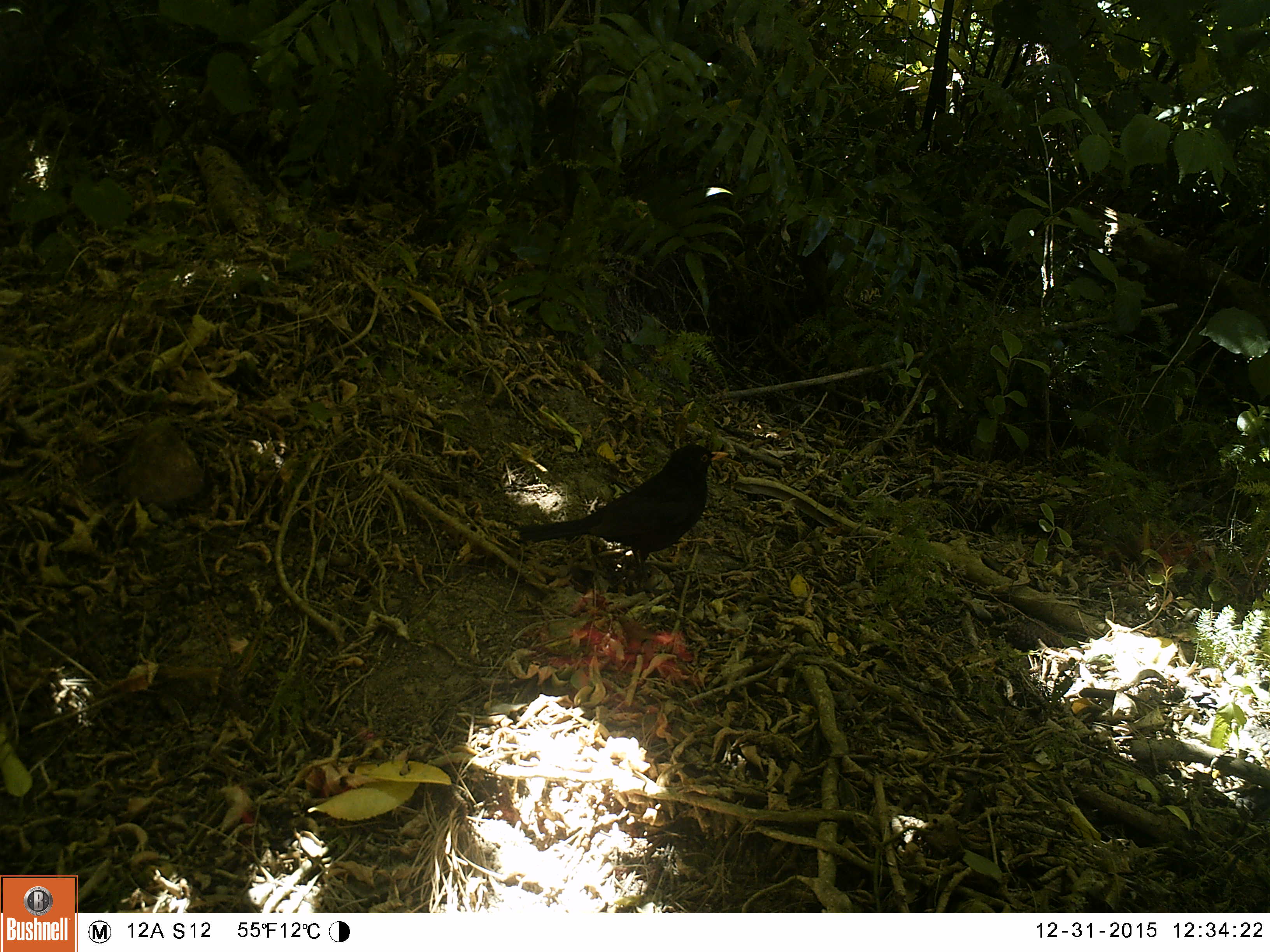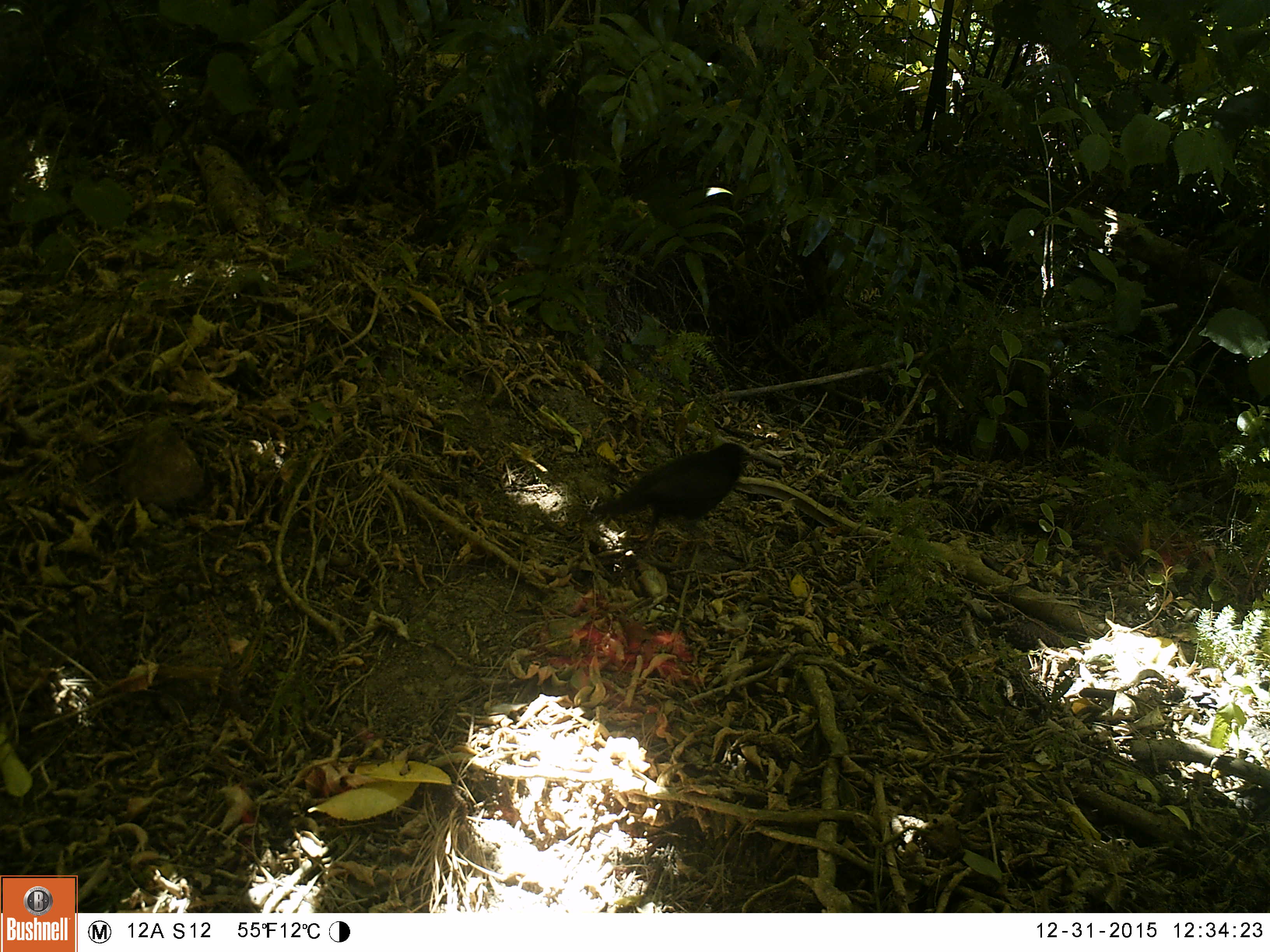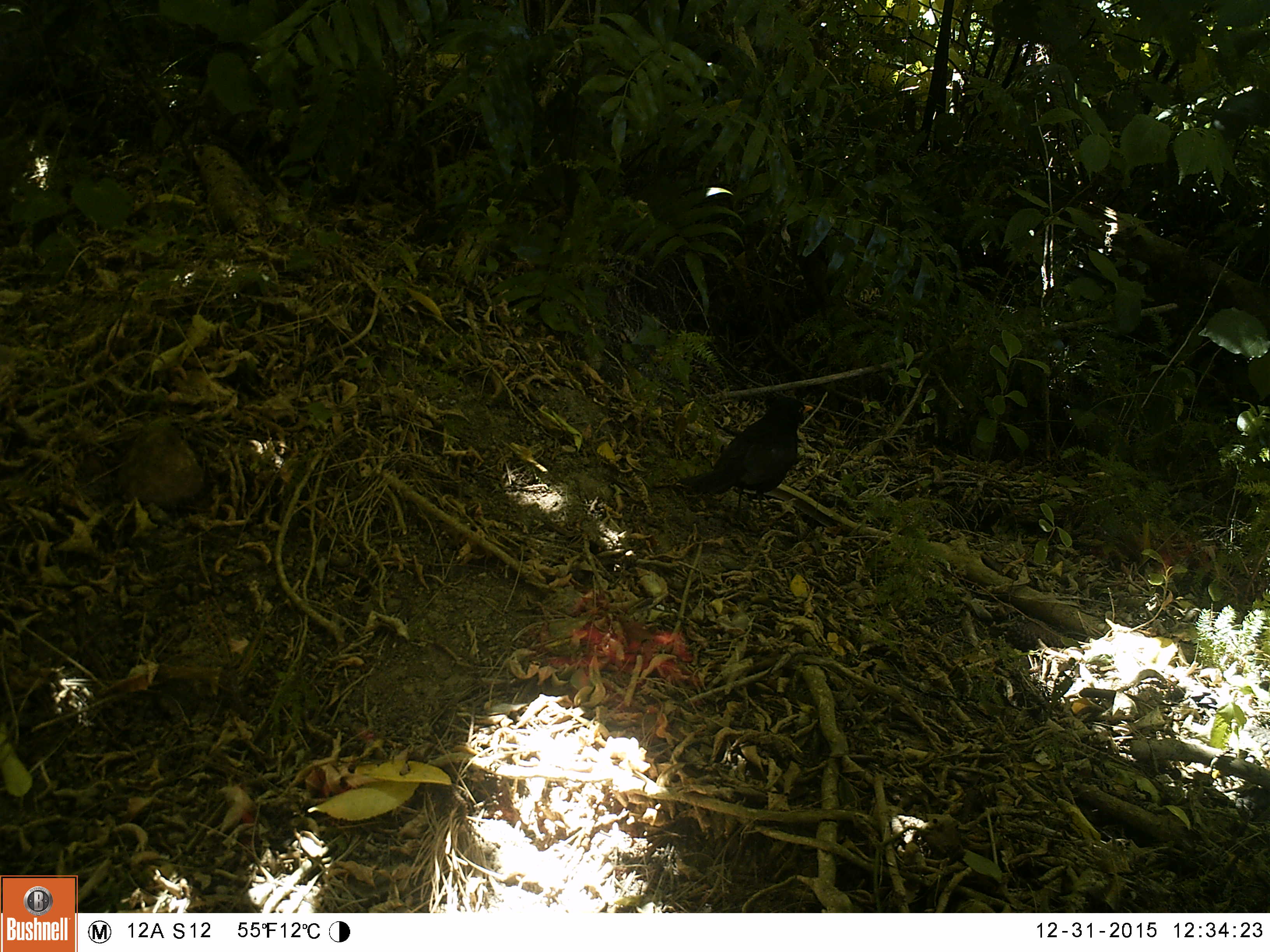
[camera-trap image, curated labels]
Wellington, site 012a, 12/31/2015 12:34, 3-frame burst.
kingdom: Animalia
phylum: Chordata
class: Aves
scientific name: Aves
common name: bird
Bird (Aves).